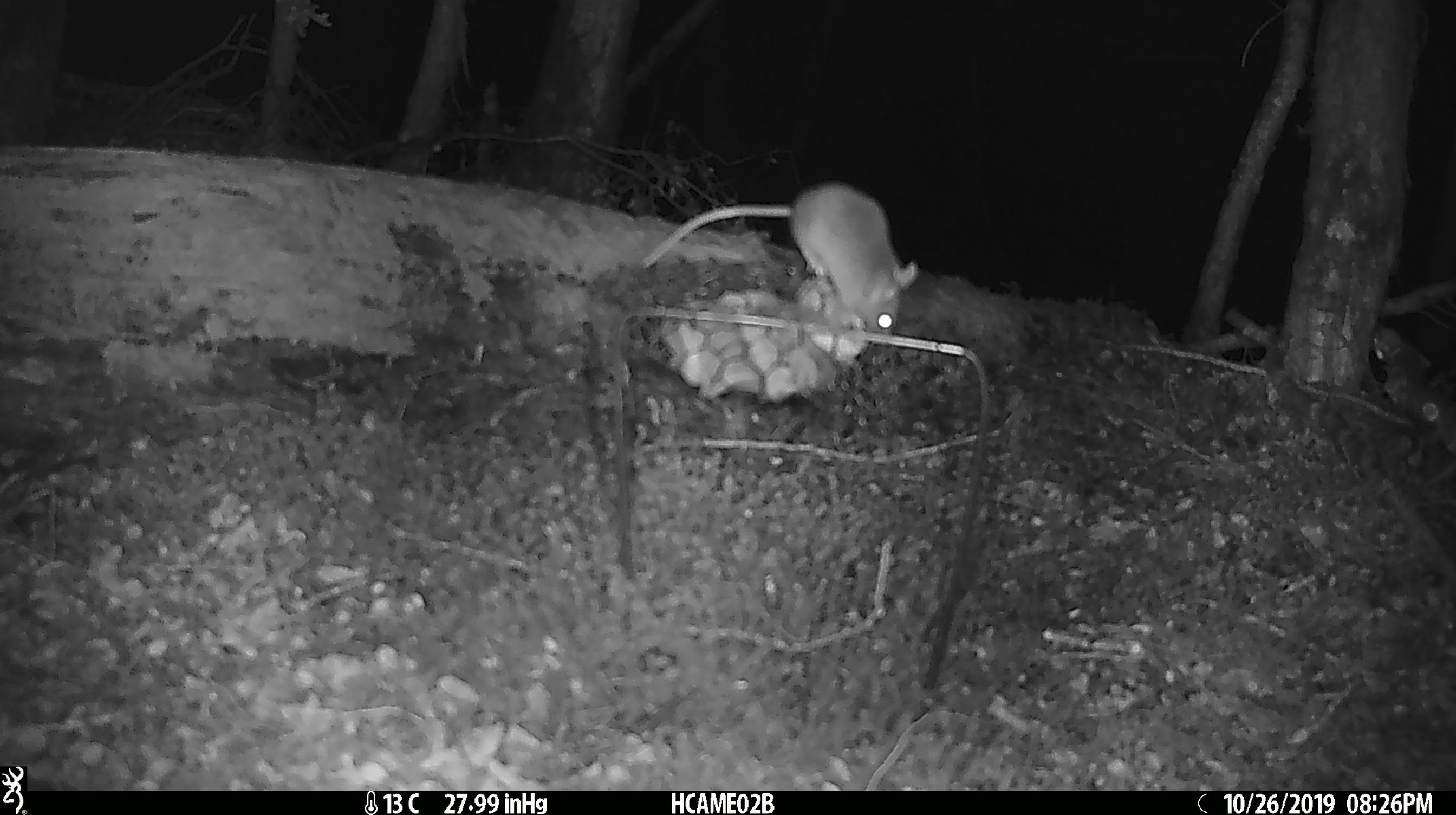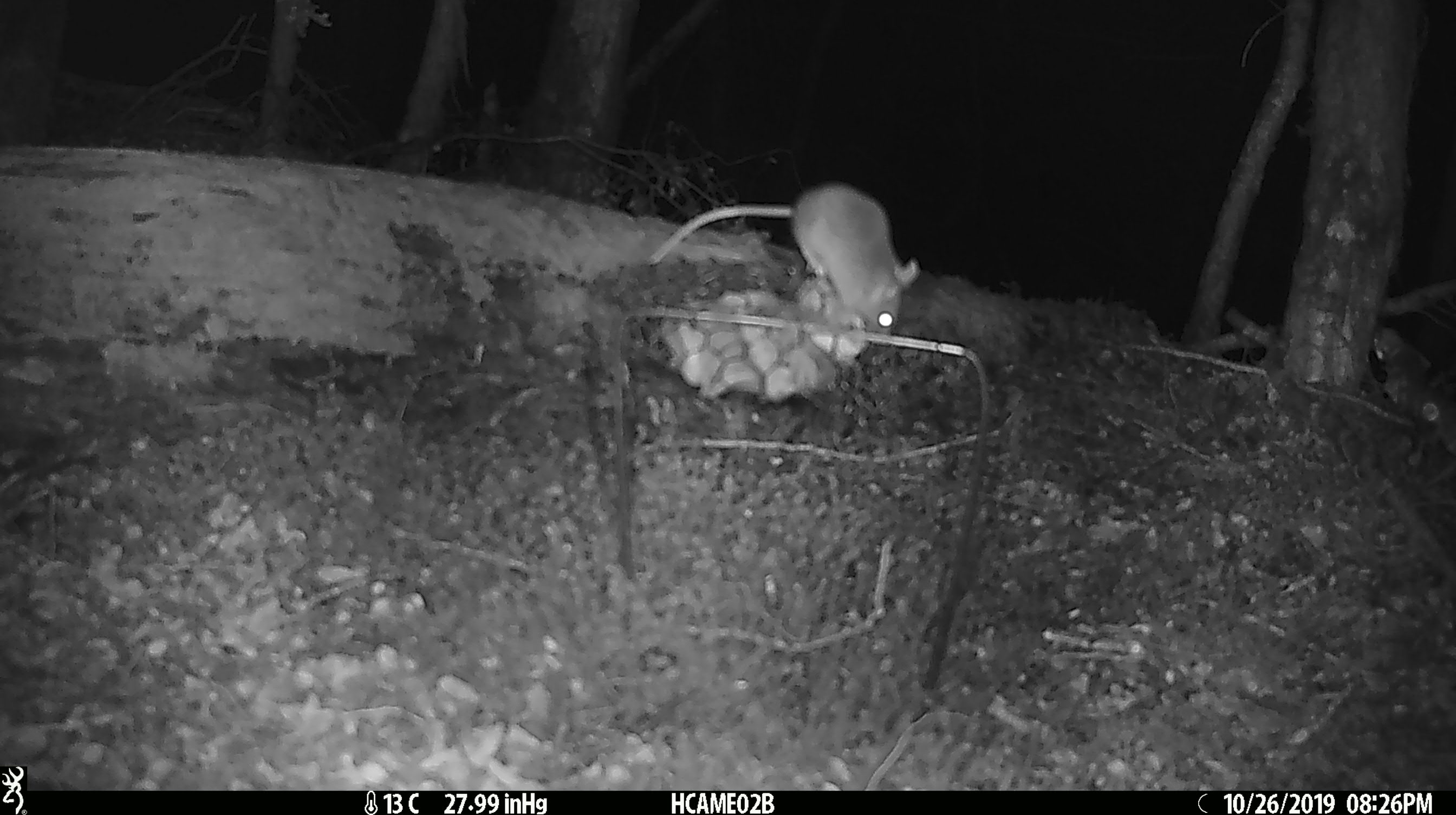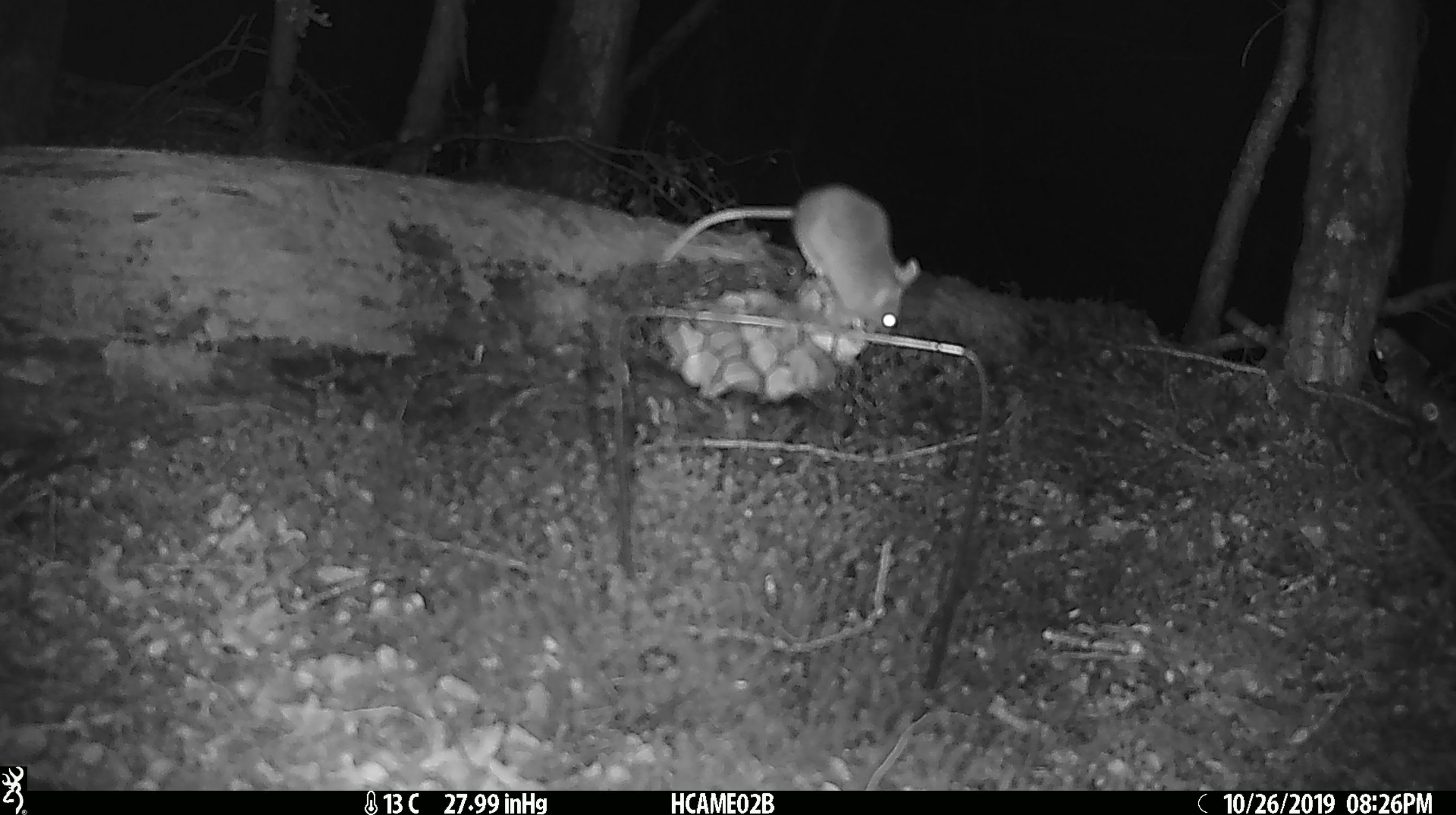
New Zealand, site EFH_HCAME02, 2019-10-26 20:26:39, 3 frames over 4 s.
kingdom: Animalia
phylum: Chordata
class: Mammalia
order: Rodentia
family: Muridae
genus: Mus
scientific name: Mus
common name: mouse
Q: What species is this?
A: Mouse (Mus).